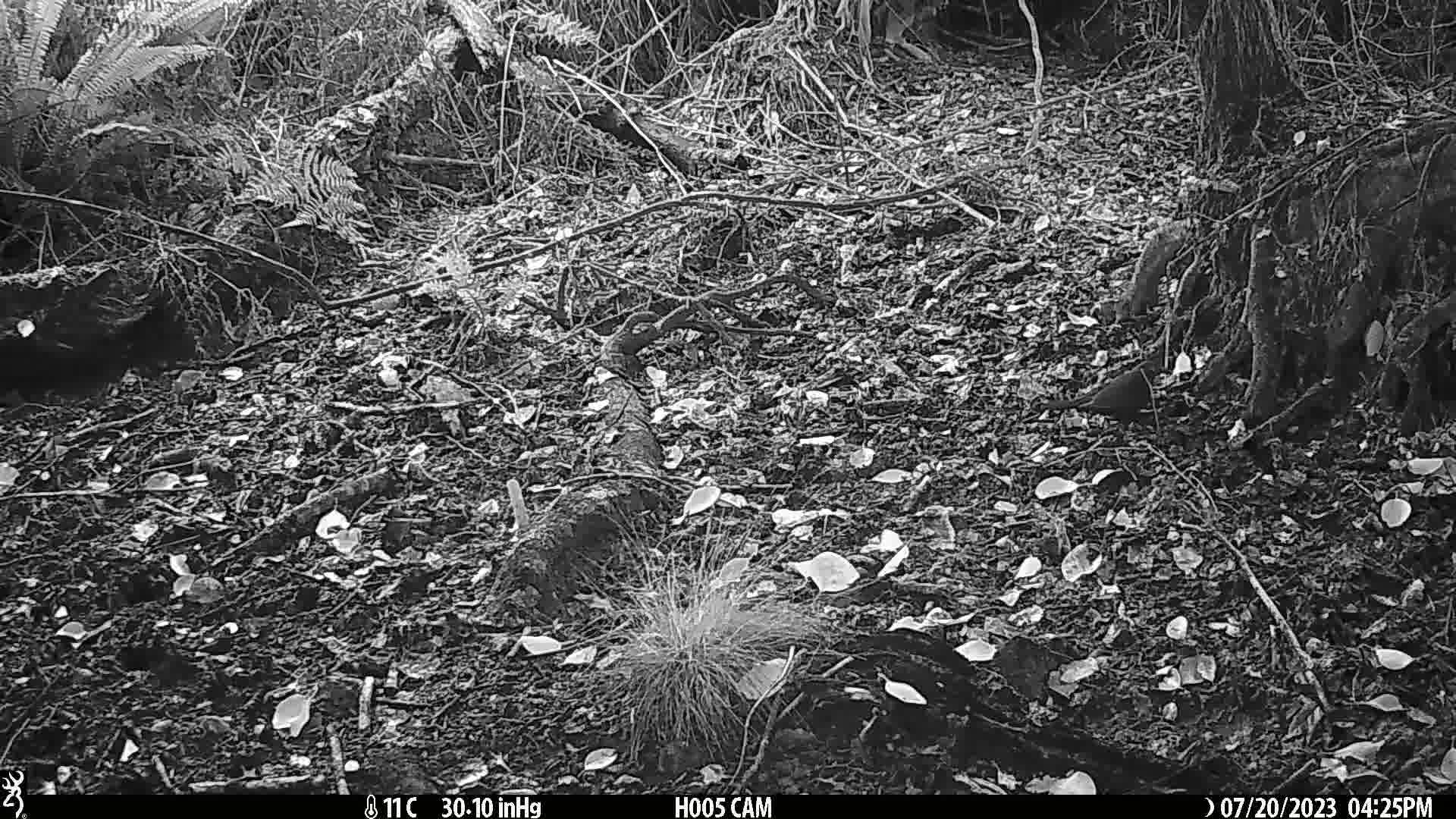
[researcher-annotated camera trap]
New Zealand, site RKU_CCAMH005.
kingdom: Animalia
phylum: Chordata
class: Aves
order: Passeriformes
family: Turdidae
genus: Turdus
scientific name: Turdus merula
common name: eurasian blackbird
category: blackbird